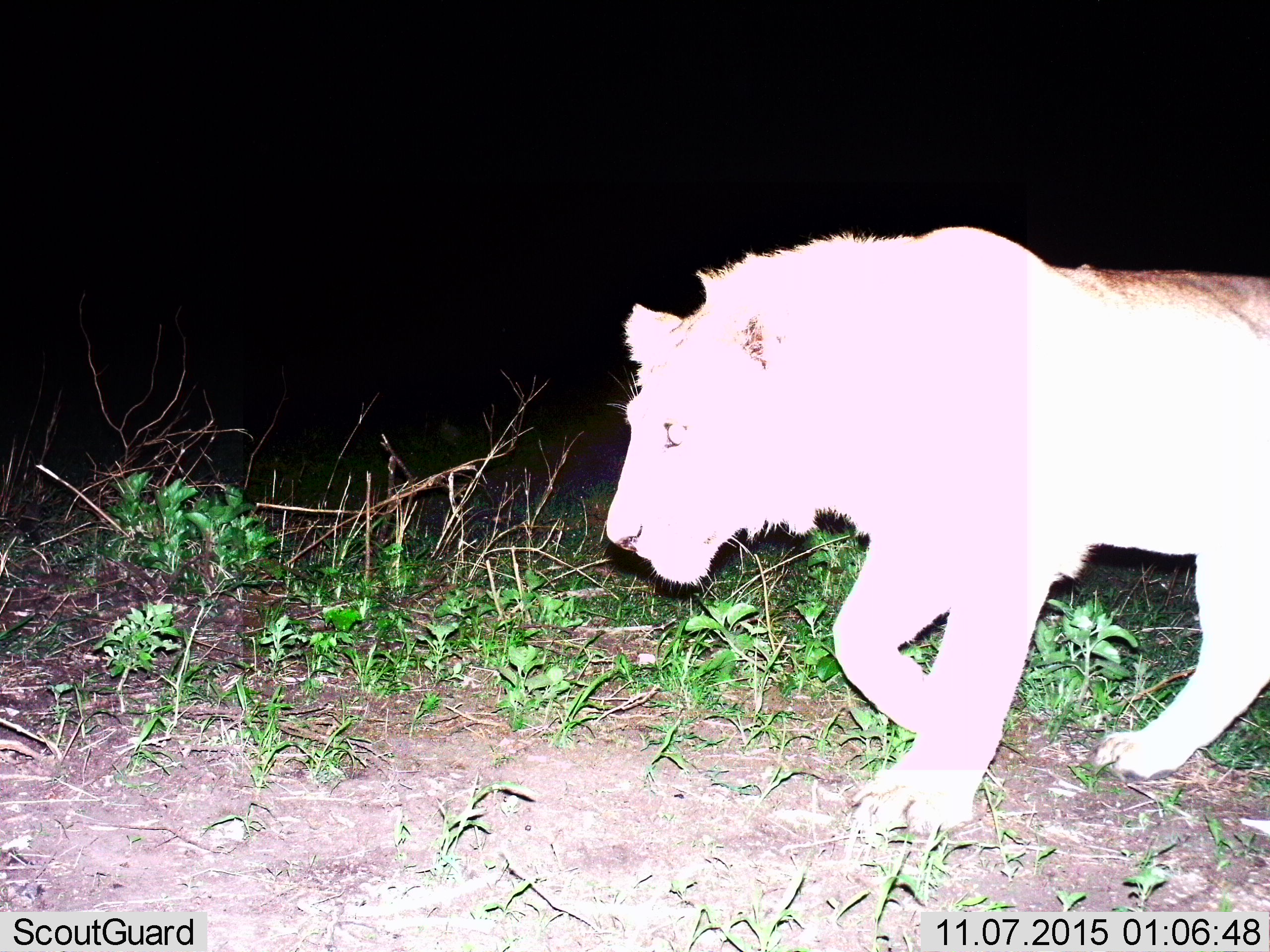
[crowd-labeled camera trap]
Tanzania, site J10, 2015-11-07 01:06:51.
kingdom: Animalia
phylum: Chordata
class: Mammalia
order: Carnivora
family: Felidae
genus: Panthera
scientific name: Panthera leo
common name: lion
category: lionfemale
Lionfemale (lion) (Panthera leo), count 1. Behavior (volunteer vote fractions): standing 17%, resting 0%, moving 100%, interacting 0%. Young present (vote fraction): 0%. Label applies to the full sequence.